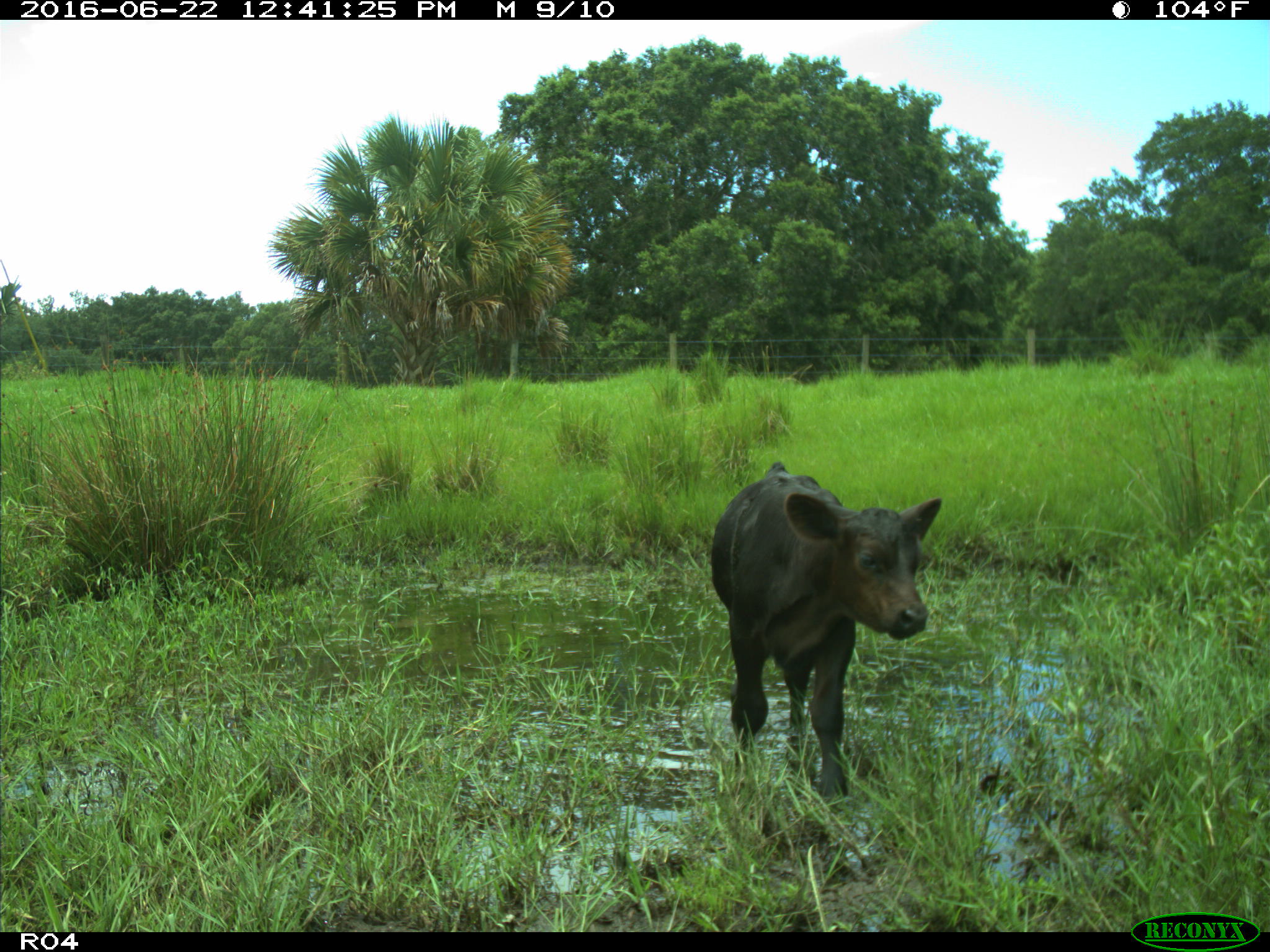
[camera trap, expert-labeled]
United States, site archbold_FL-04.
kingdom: Animalia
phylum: Chordata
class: Mammalia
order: Artiodactyla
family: Bovidae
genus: Bos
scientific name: Bos taurus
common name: domestic cow